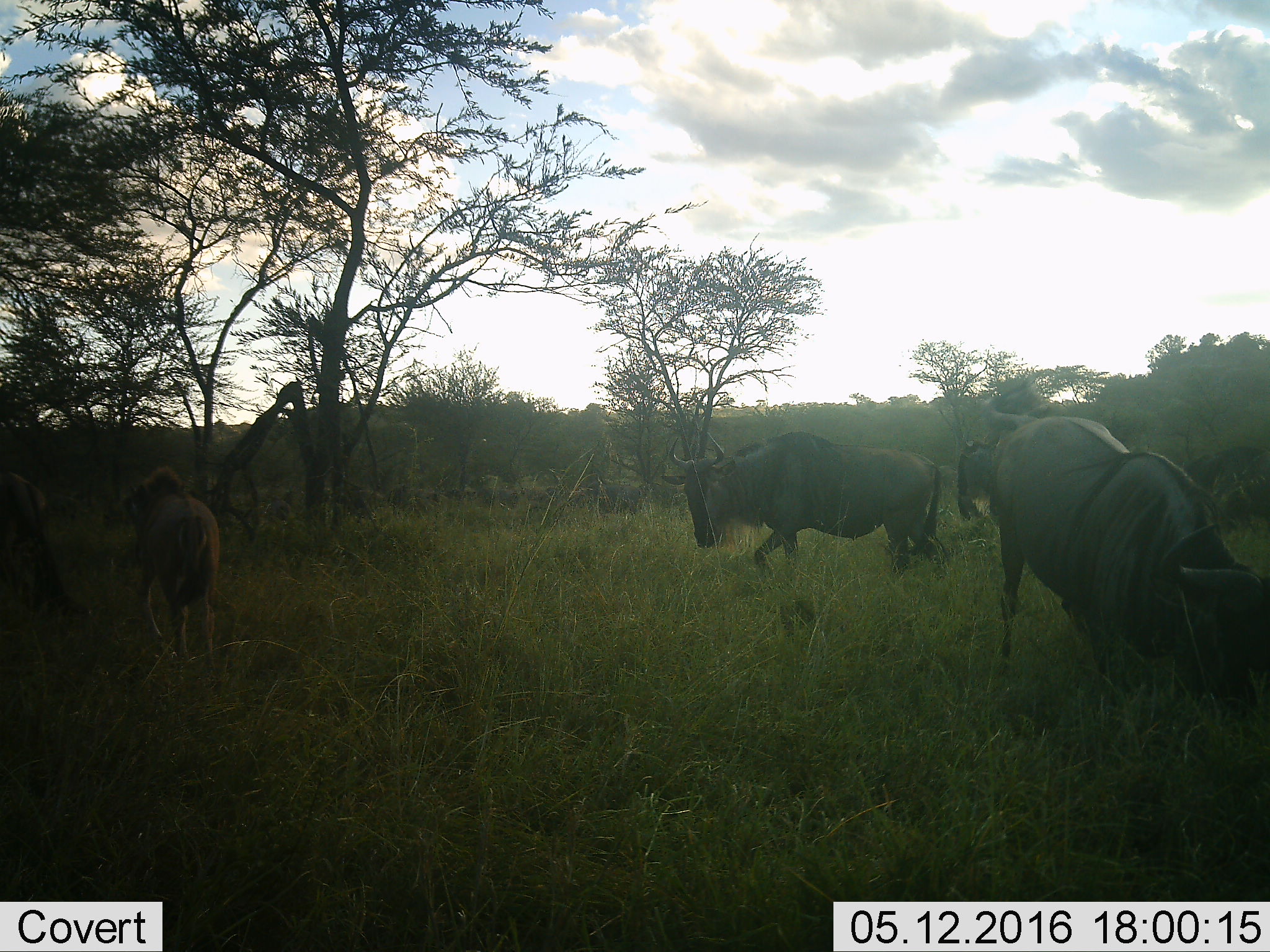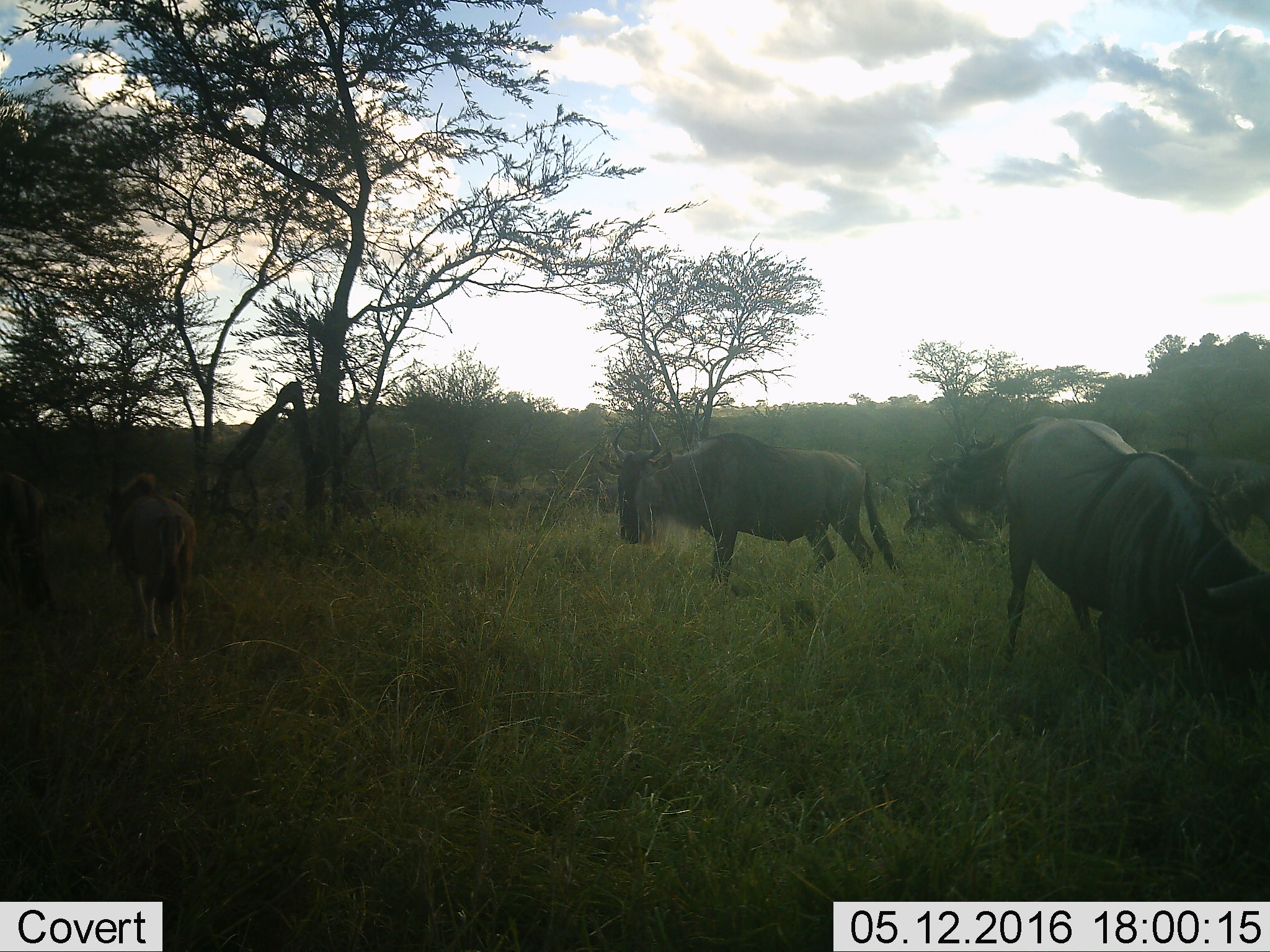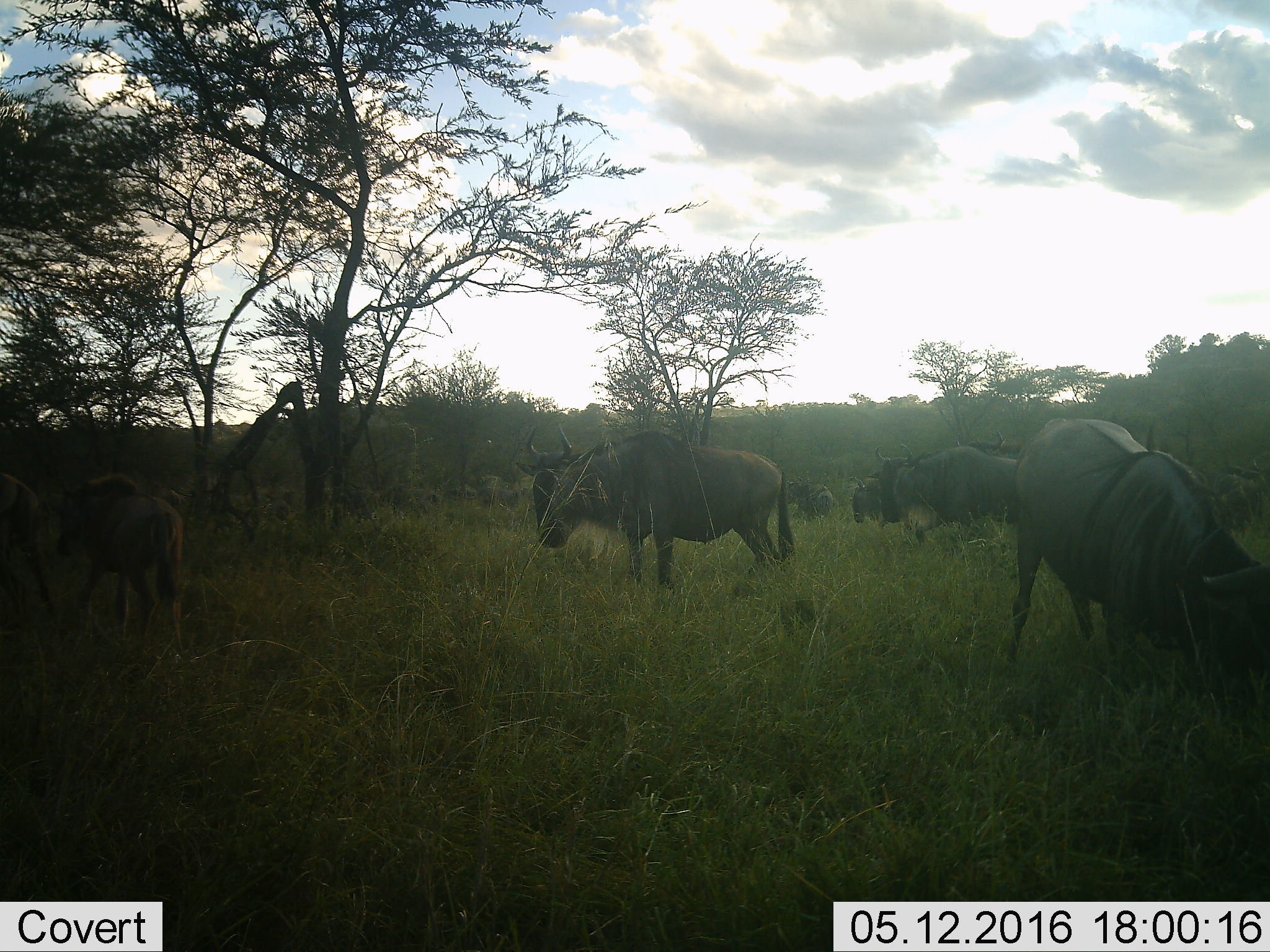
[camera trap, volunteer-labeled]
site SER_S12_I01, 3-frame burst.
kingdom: Animalia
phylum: Chordata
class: Mammalia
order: Artiodactyla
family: Bovidae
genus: Connochaetes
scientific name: Connochaetes taurinus taurinus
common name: blue wildebeest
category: wildebeestblue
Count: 5.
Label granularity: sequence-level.